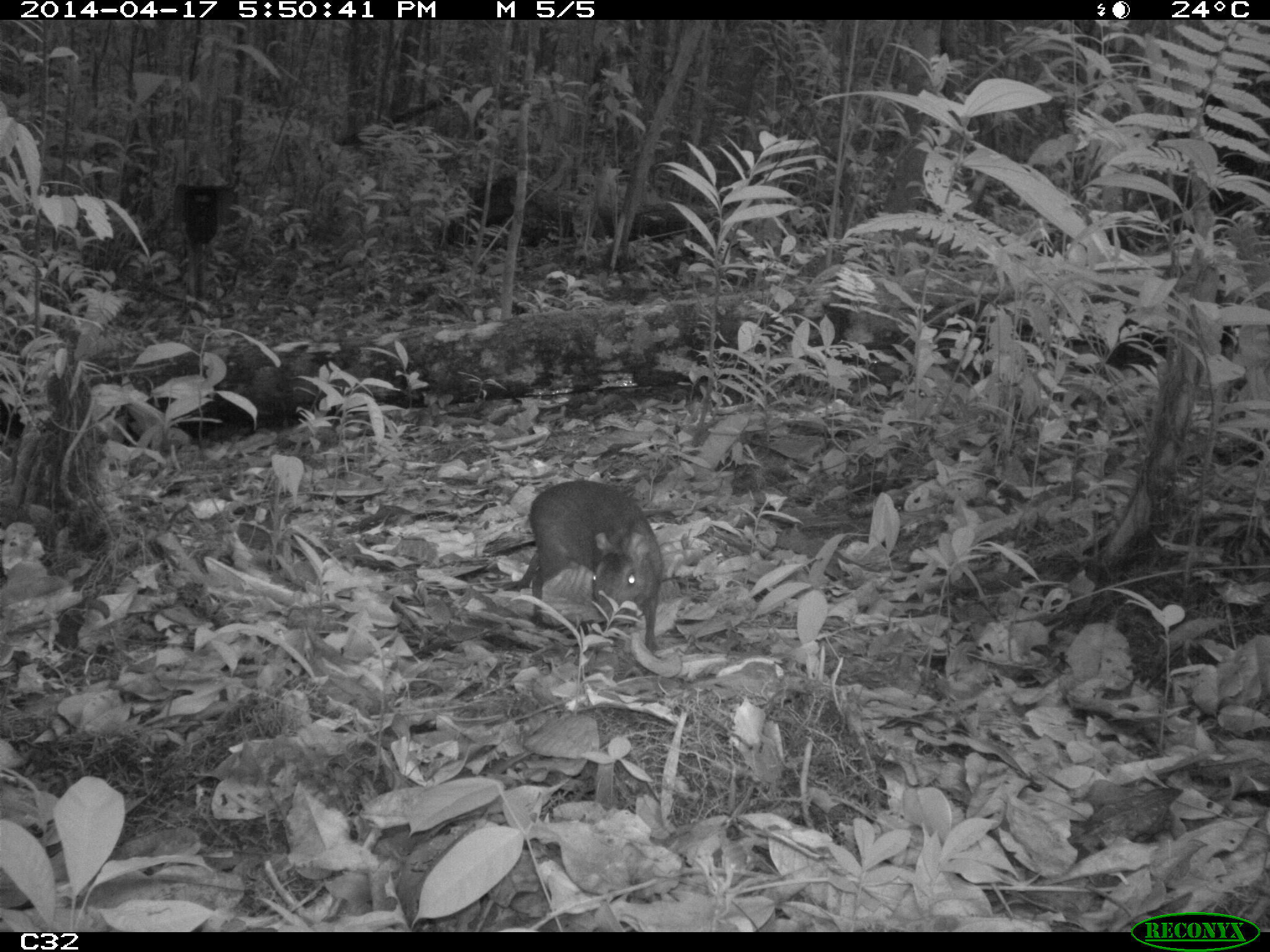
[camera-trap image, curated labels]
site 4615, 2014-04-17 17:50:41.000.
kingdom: Animalia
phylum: Chordata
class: Mammalia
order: Rodentia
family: Dasyproctidae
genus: Myoprocta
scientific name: Myoprocta pratti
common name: green acouchi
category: myoprocta pratii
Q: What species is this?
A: Myoprocta pratii (green acouchi) (Myoprocta pratti).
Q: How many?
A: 1.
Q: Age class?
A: Adult.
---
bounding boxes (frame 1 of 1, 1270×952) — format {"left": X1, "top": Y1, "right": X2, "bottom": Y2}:
myoprocta pratii: {"left": 498, "top": 478, "right": 659, "bottom": 660}